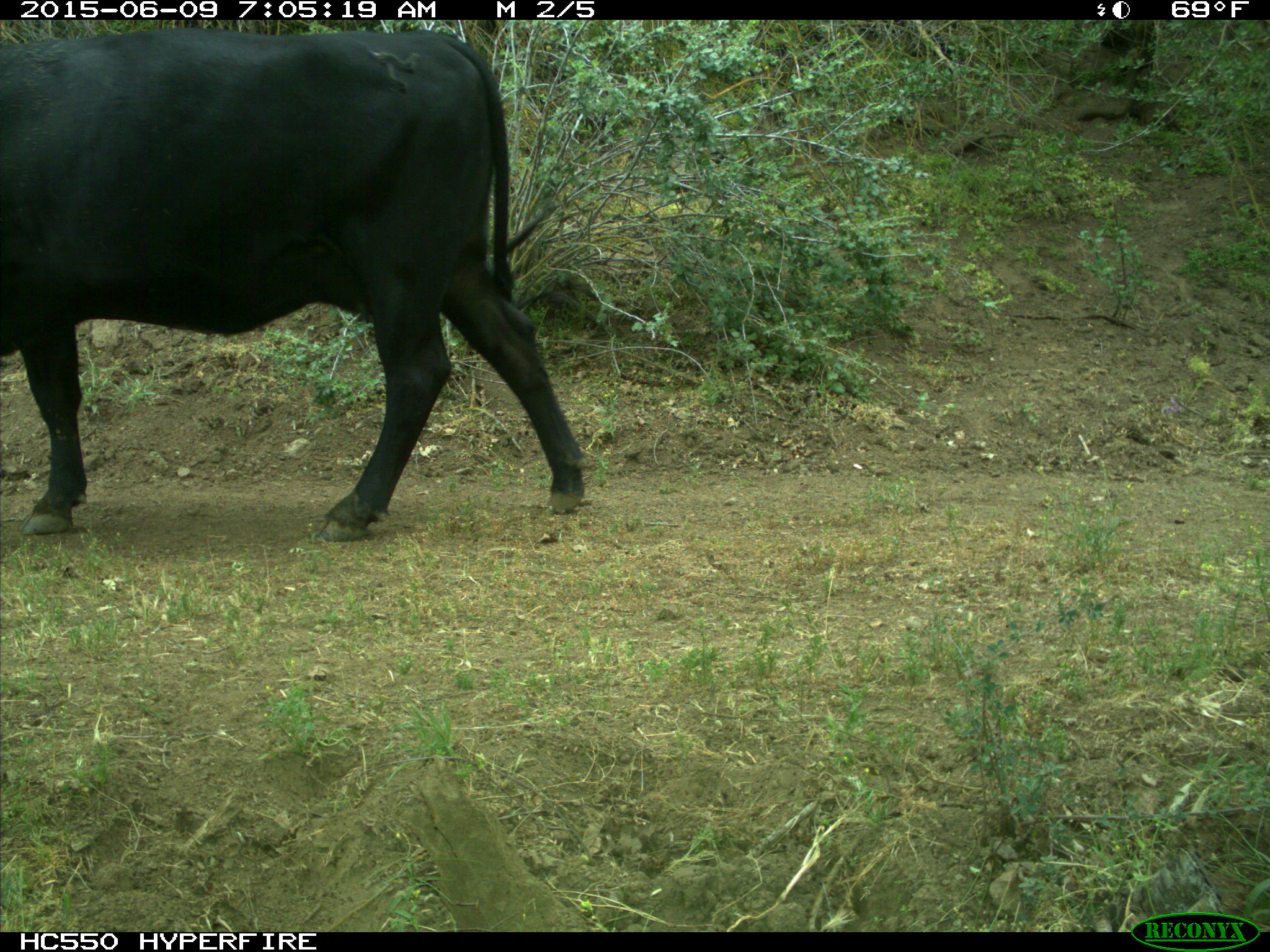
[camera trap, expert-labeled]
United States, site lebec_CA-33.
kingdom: Animalia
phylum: Chordata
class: Mammalia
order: Artiodactyla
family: Bovidae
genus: Bos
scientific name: Bos taurus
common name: domestic cow